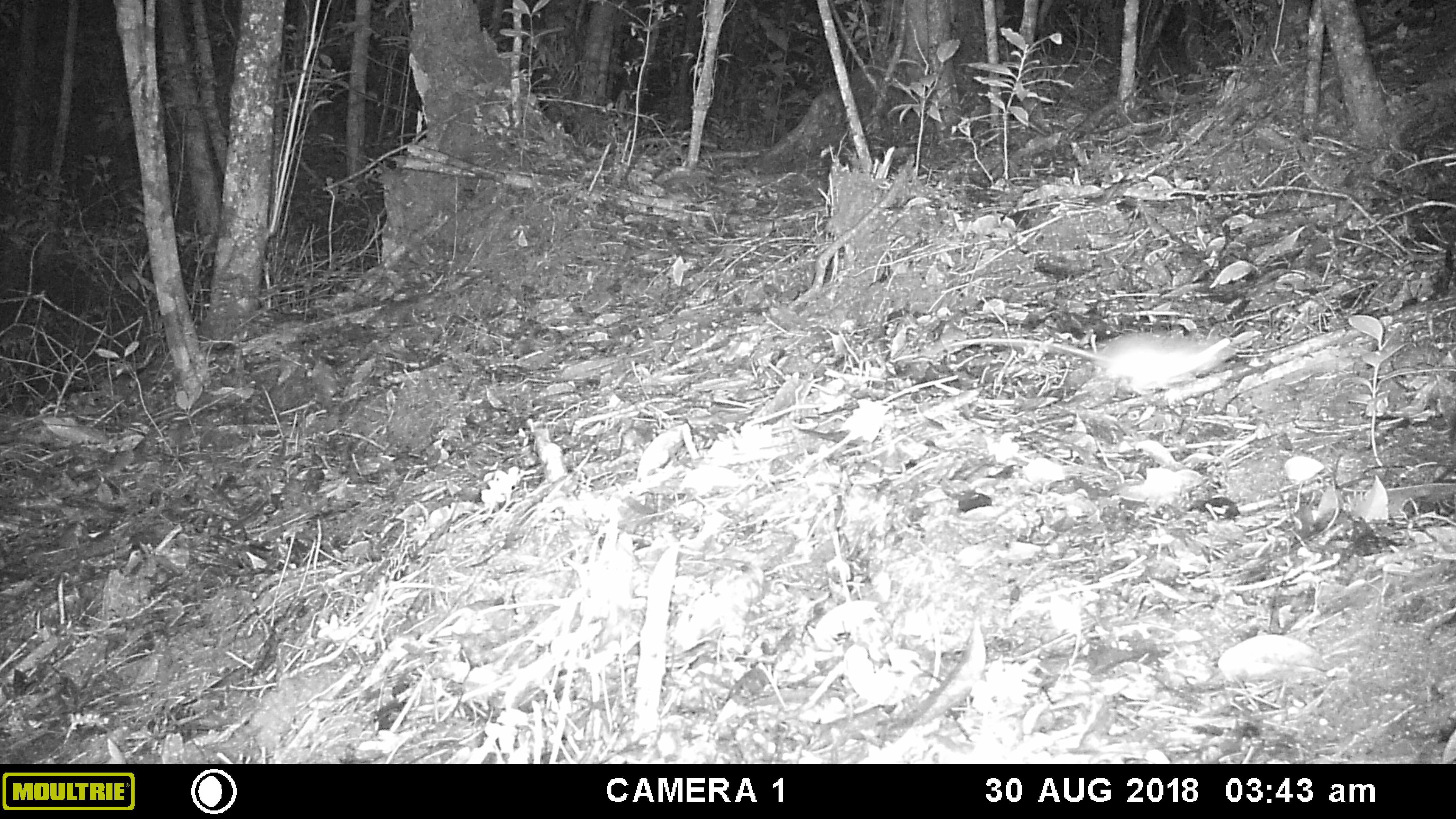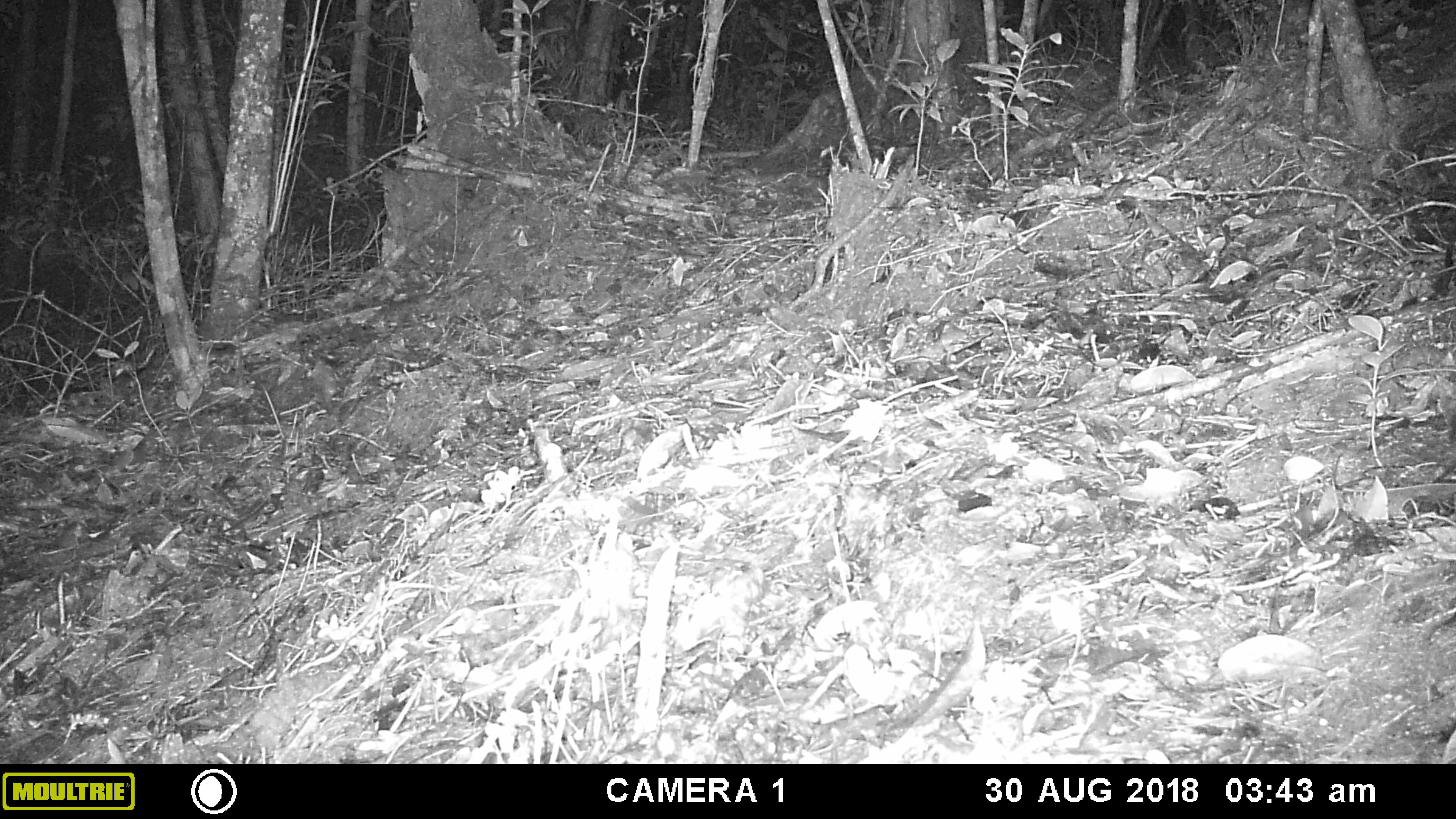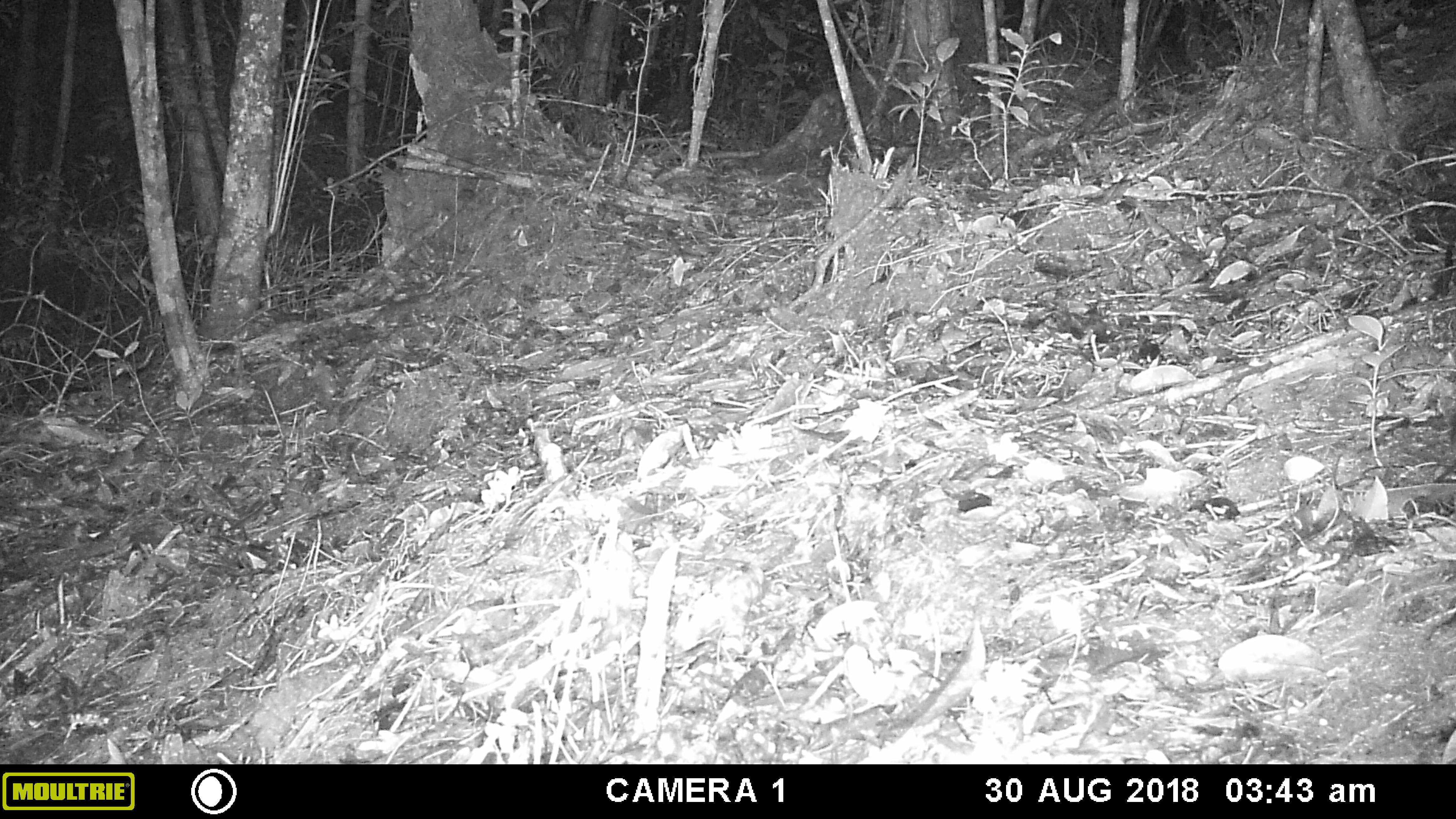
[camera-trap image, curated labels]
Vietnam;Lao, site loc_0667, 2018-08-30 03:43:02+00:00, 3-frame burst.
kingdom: Animalia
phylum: Chordata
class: Mammalia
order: Rodentia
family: Muridae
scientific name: Muridae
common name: old-world mice and rats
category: unidentified murid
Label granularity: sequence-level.